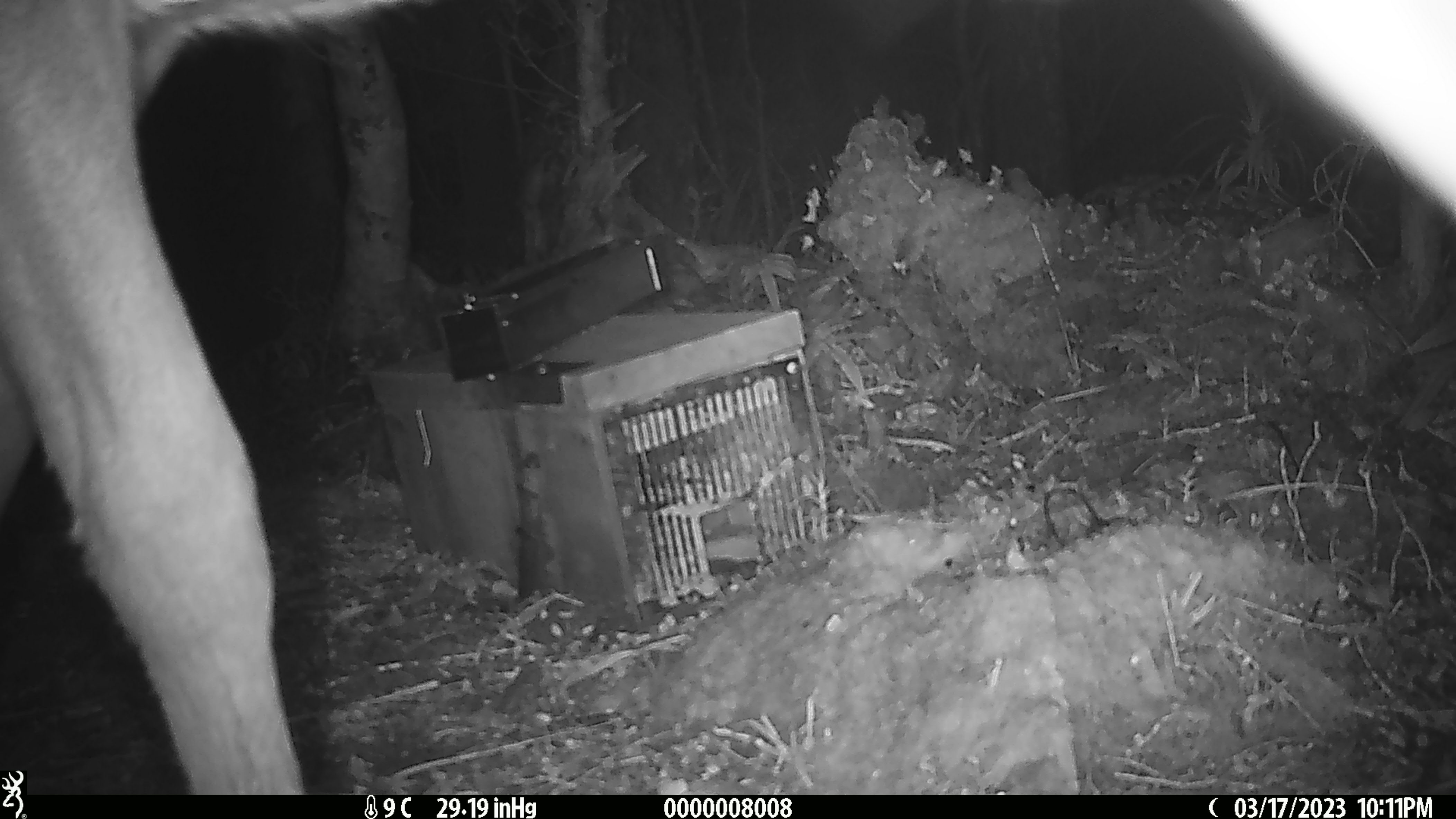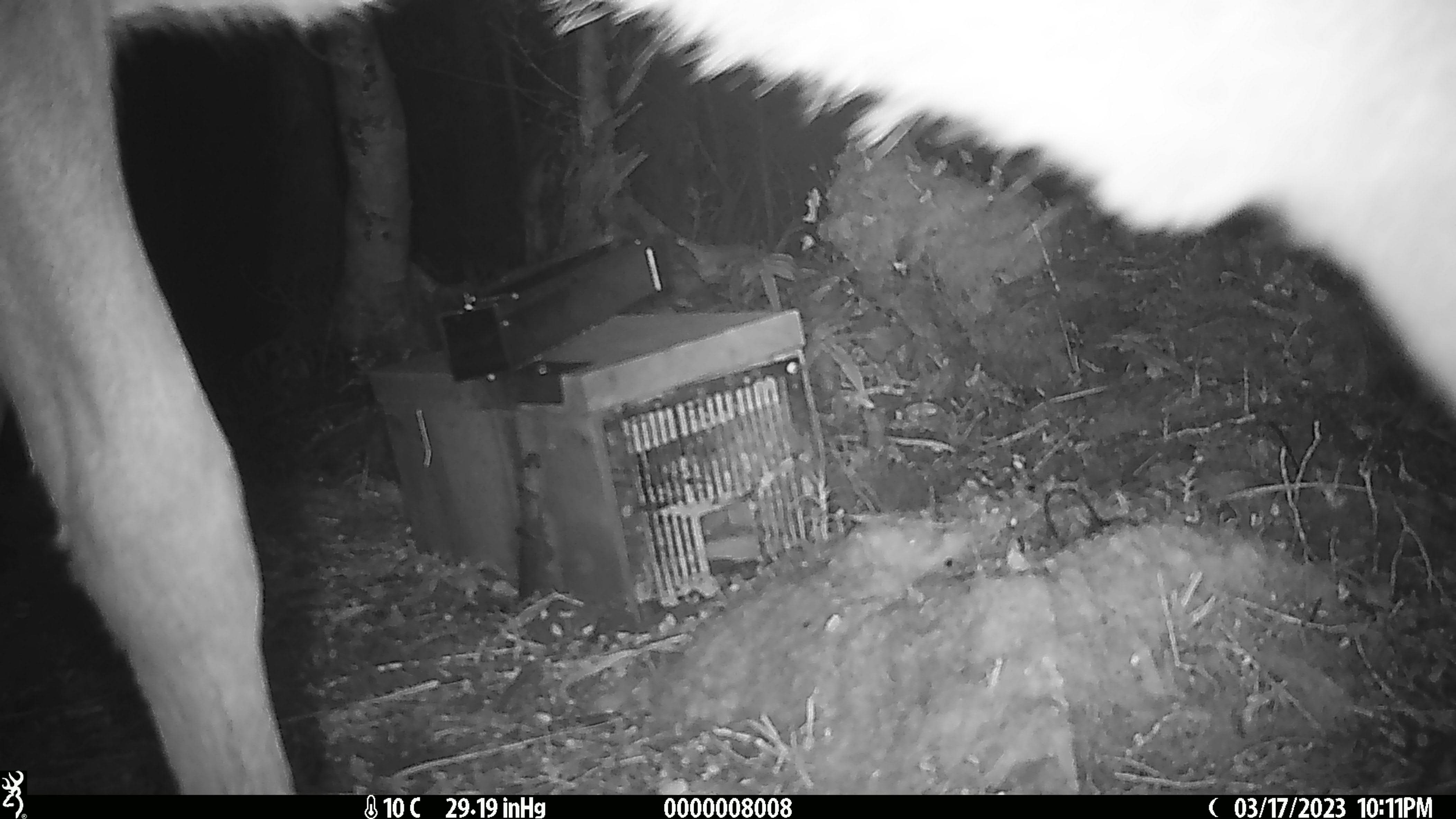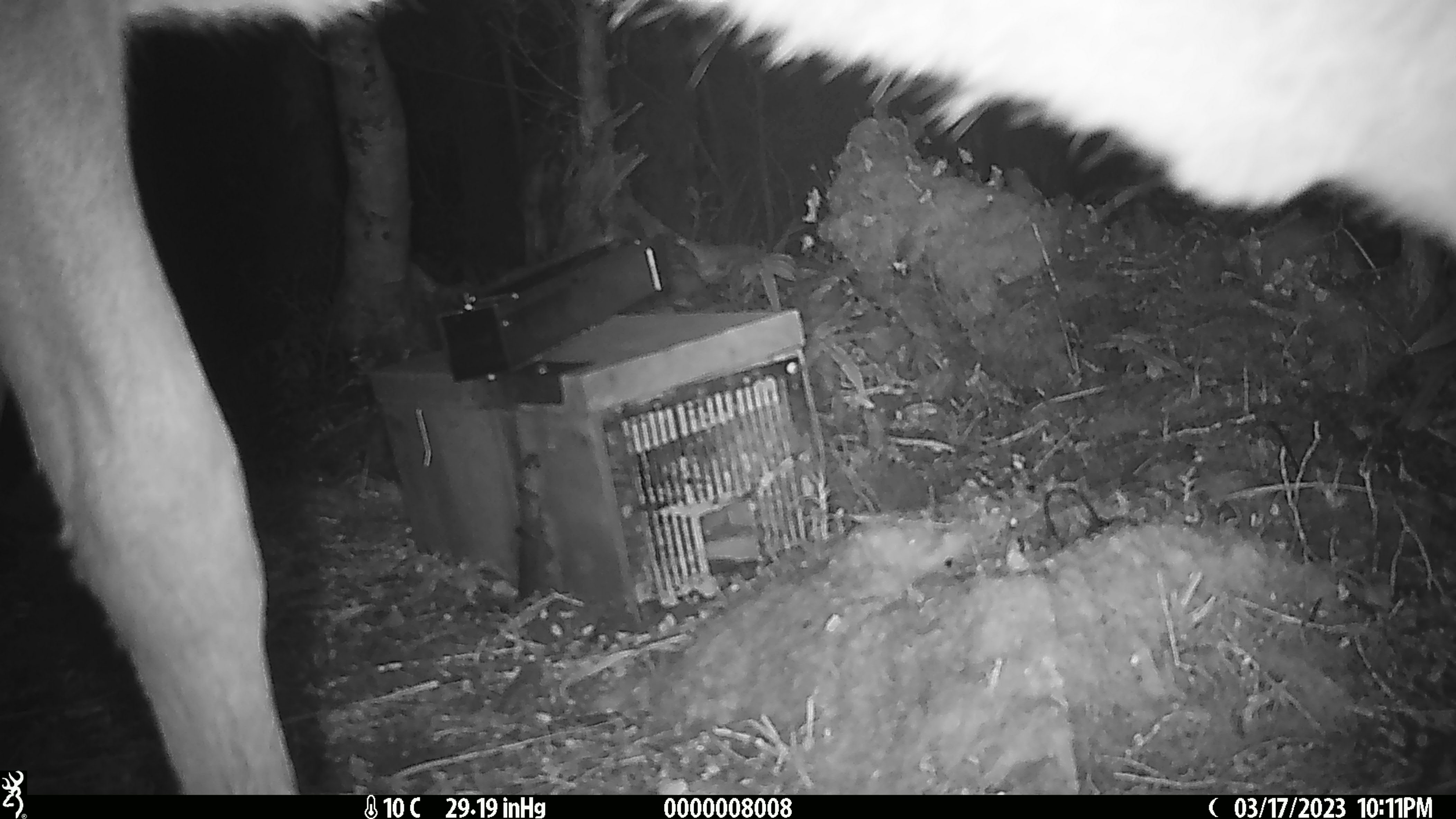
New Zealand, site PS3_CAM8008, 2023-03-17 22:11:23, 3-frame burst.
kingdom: Animalia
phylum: Chordata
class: Mammalia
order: Artiodactyla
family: Cervidae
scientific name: Cervidae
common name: deer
Deer (Cervidae).